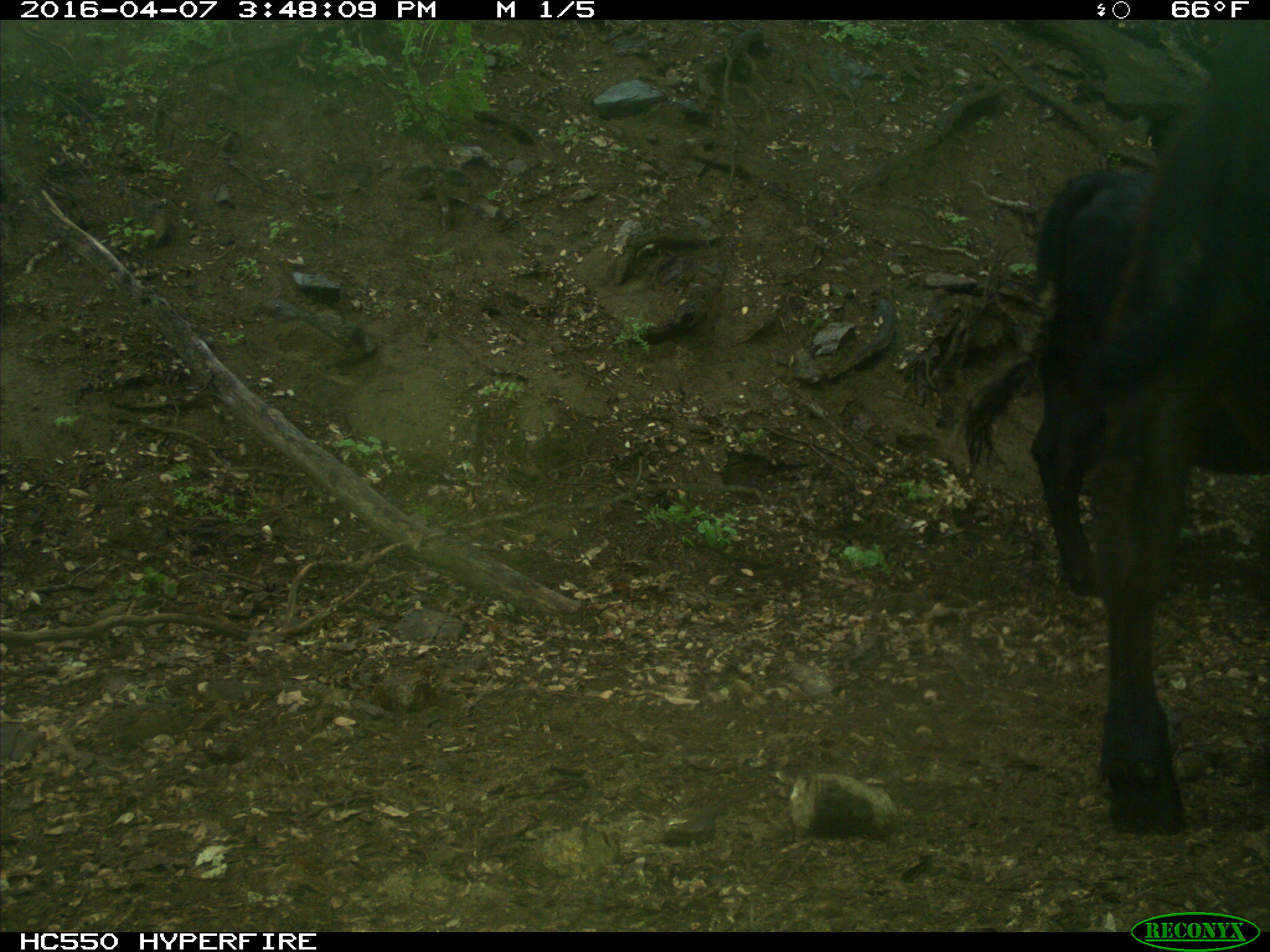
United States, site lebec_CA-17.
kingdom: Animalia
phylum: Chordata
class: Mammalia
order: Artiodactyla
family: Bovidae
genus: Bos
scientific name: Bos taurus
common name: domestic cow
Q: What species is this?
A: Bos taurus (domestic cow).